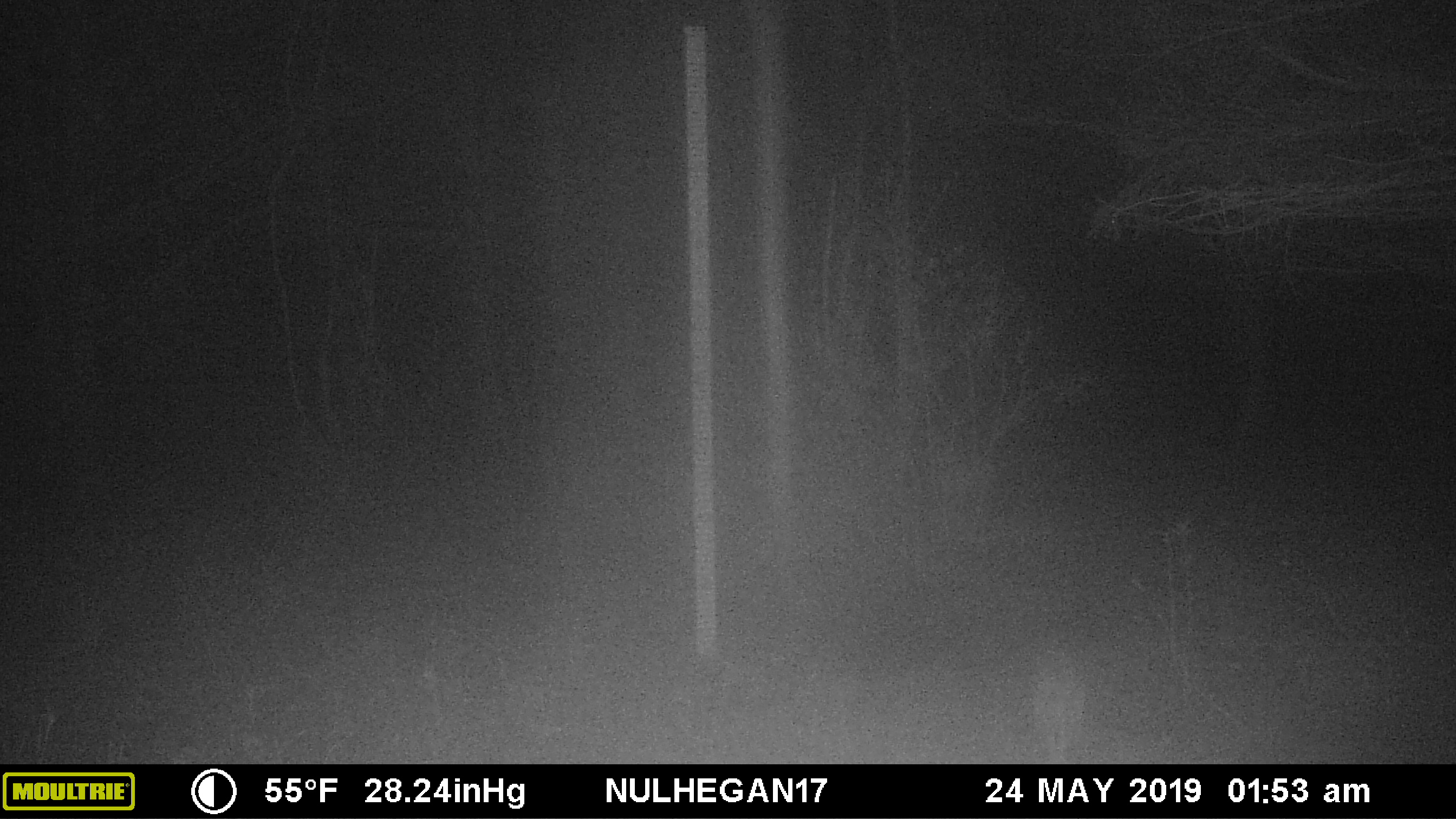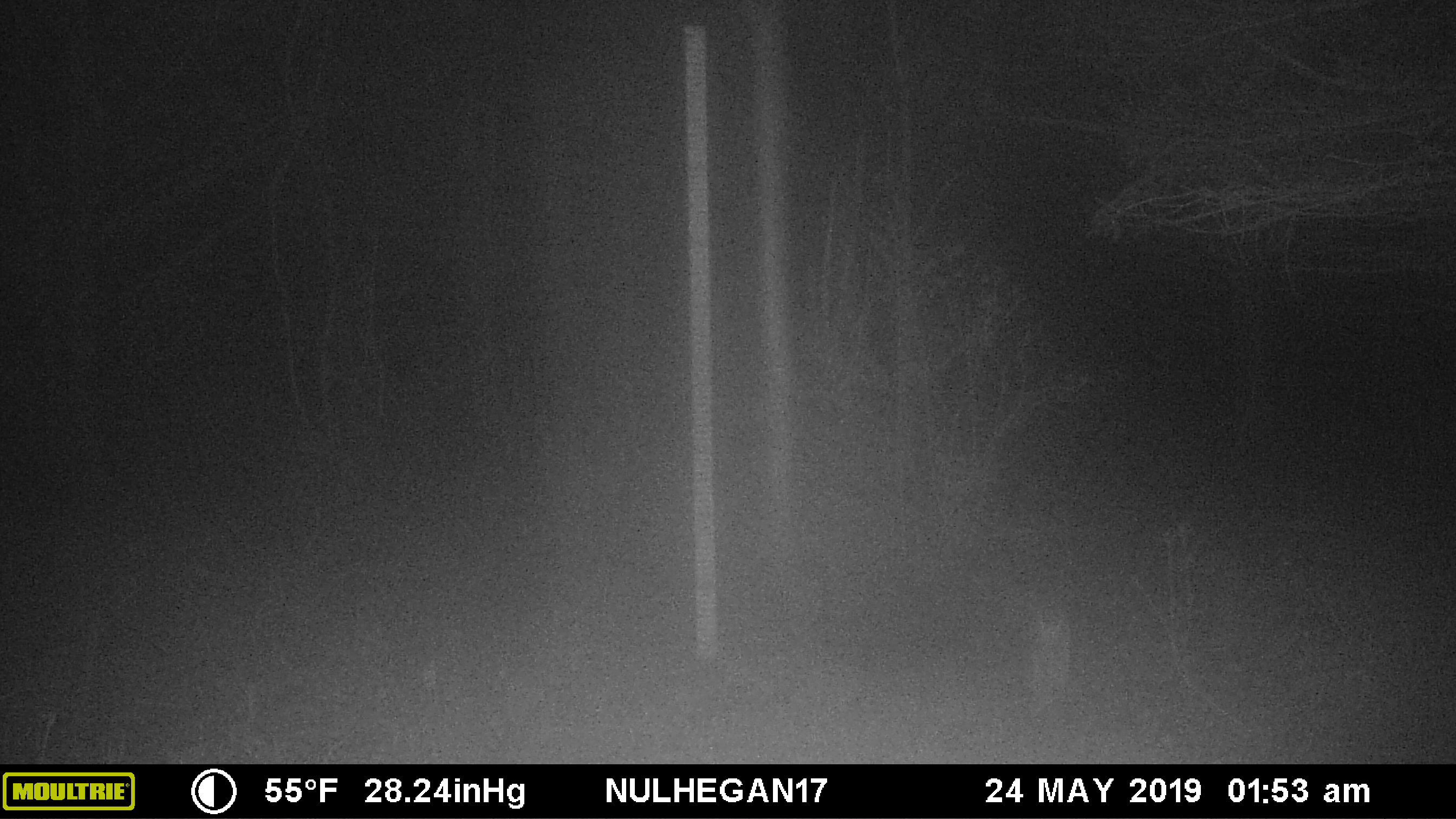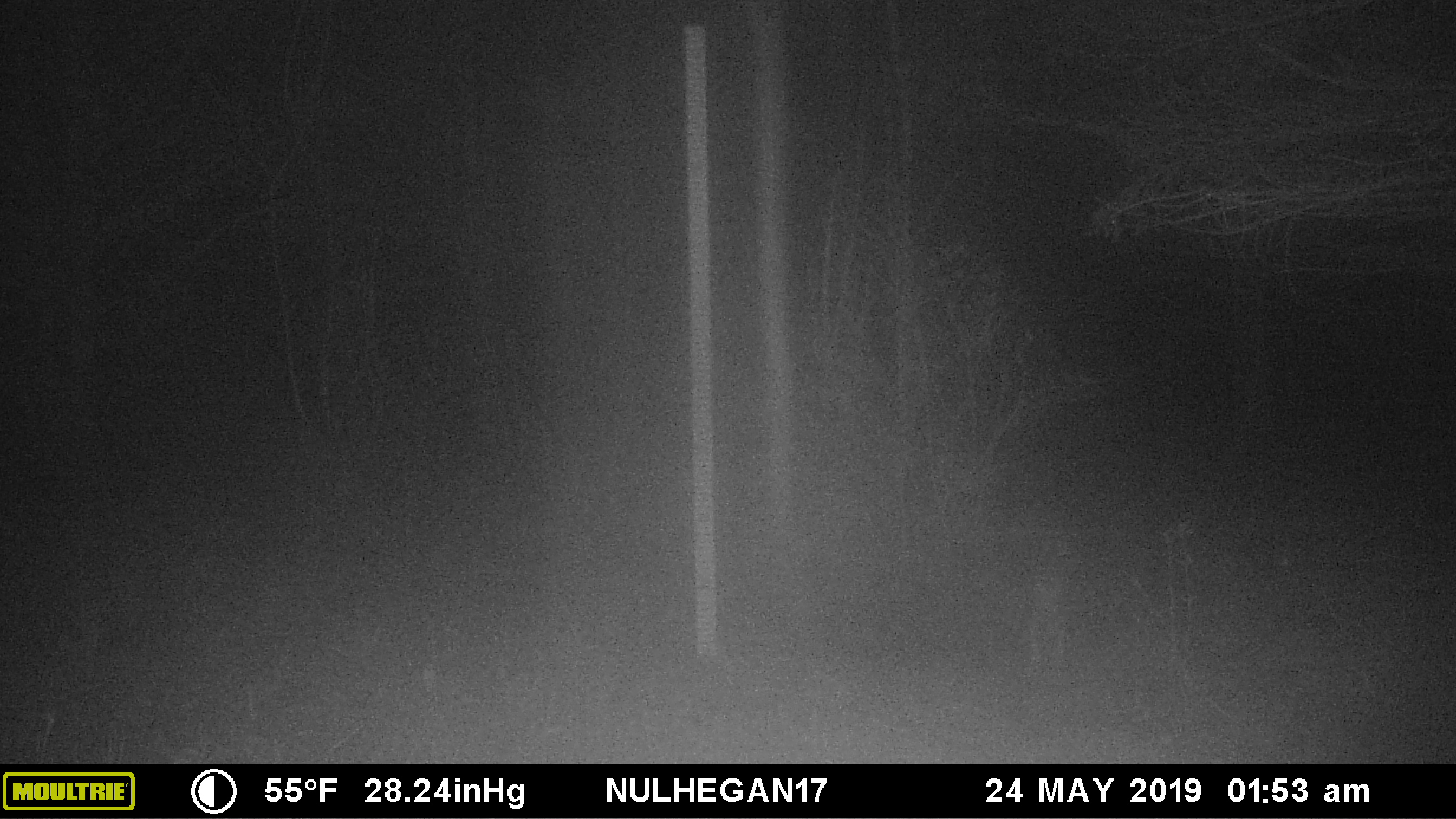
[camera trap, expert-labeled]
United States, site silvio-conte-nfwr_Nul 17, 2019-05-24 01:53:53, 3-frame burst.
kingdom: Animalia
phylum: Chordata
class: Mammalia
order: Lagomorpha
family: Leporidae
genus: Lepus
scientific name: Lepus americanus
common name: snowshoe hare